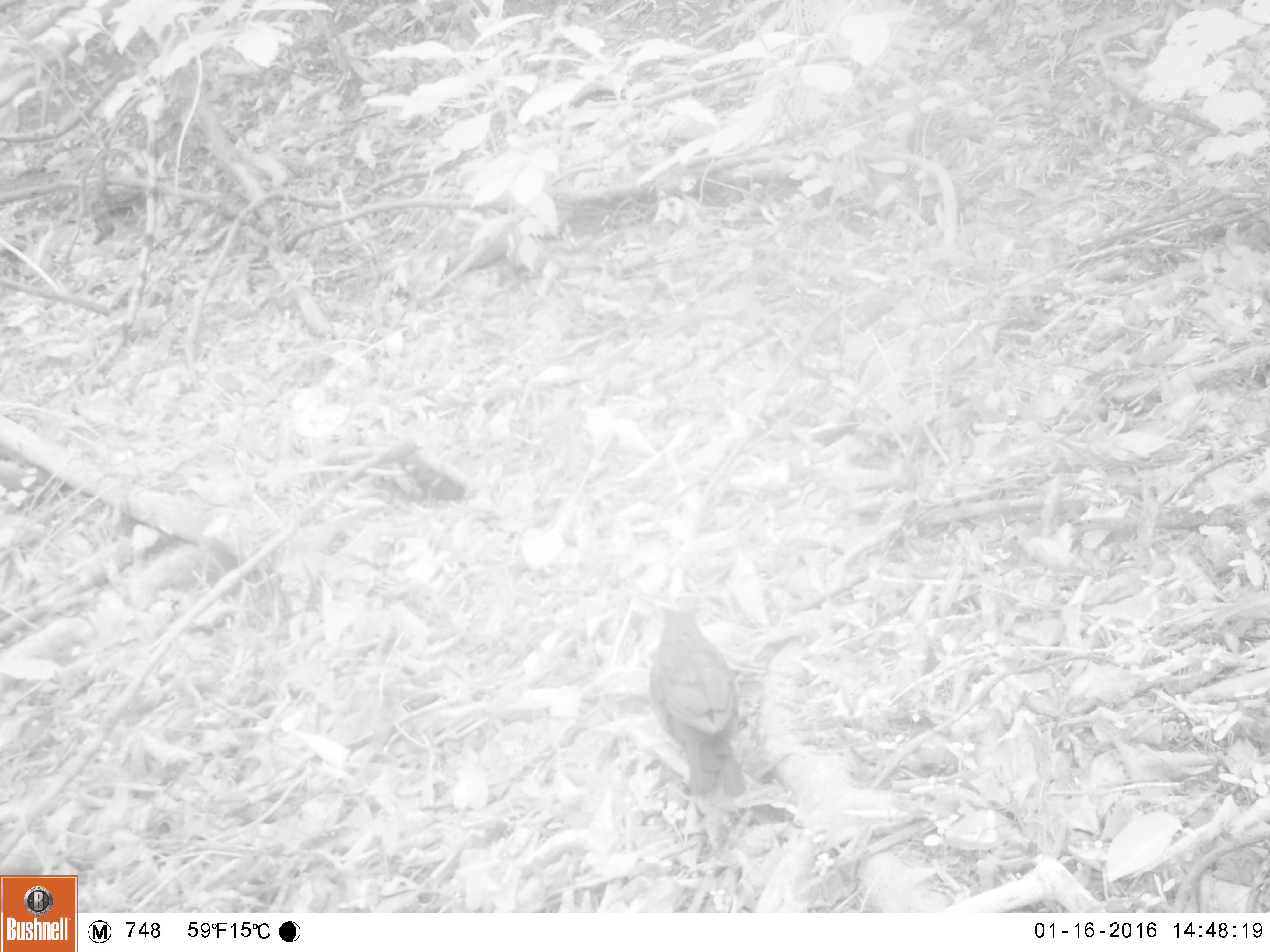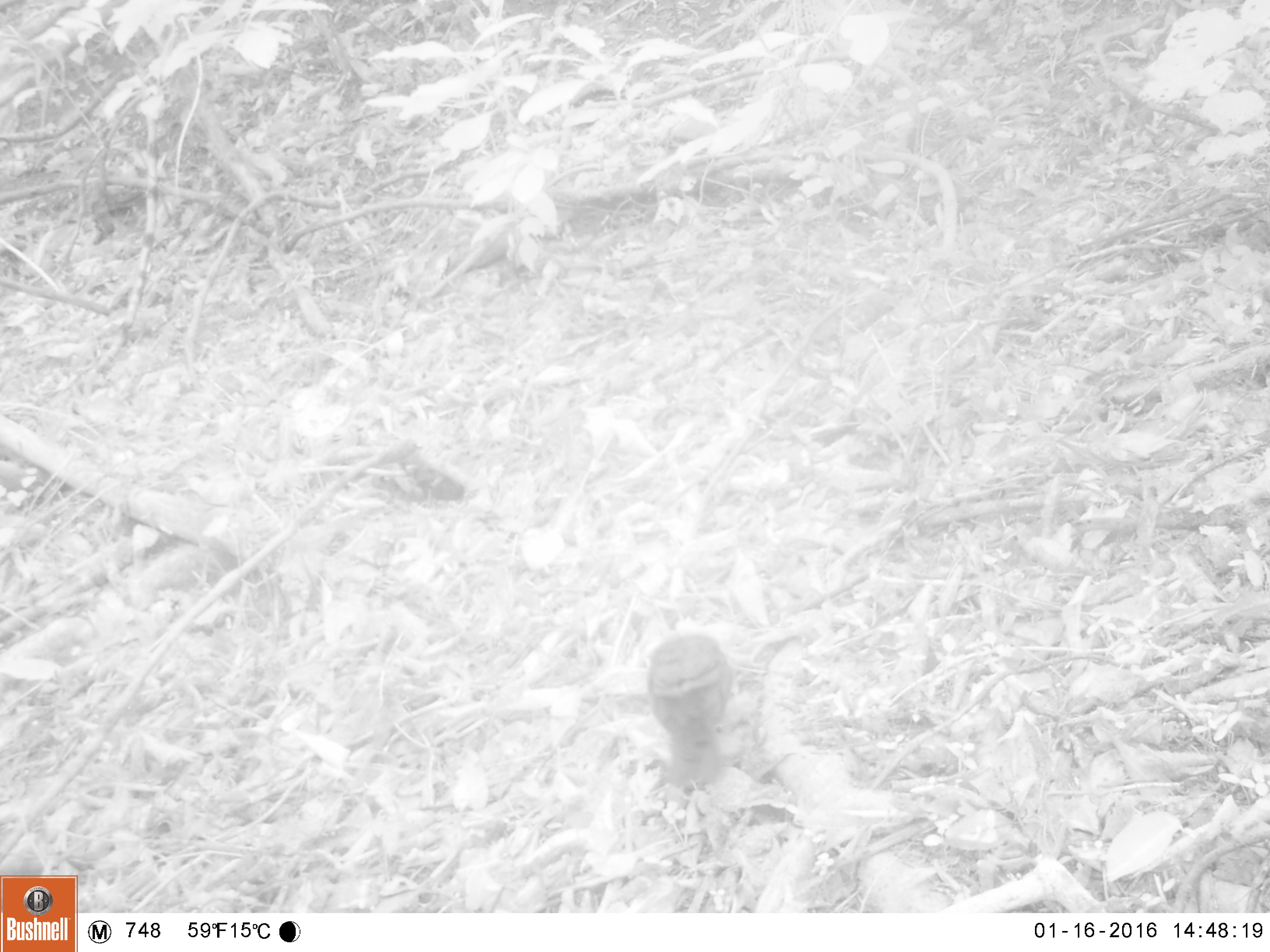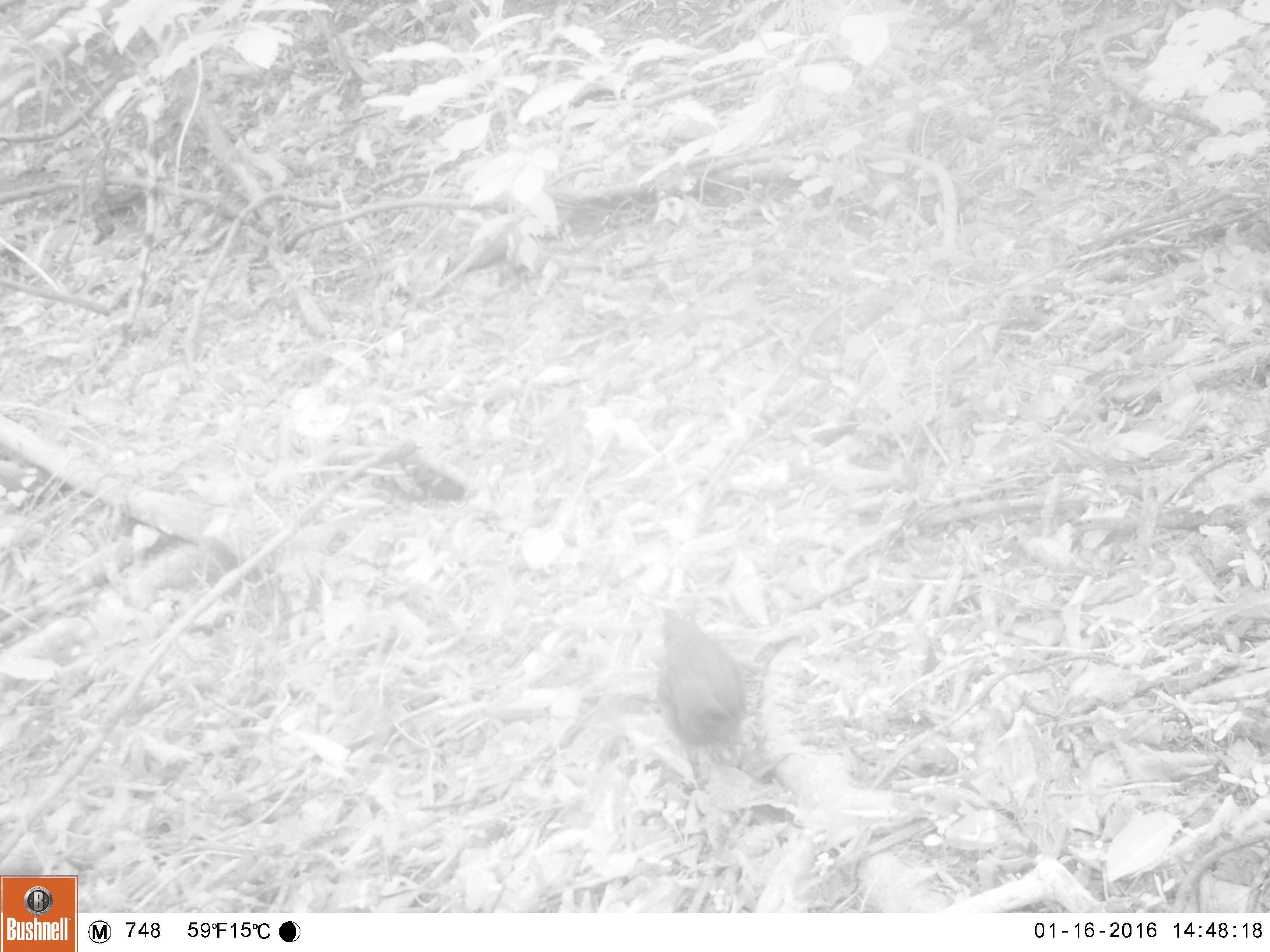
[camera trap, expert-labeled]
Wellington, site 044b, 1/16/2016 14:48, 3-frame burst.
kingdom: Animalia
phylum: Chordata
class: Aves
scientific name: Aves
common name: bird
Bird (Aves).